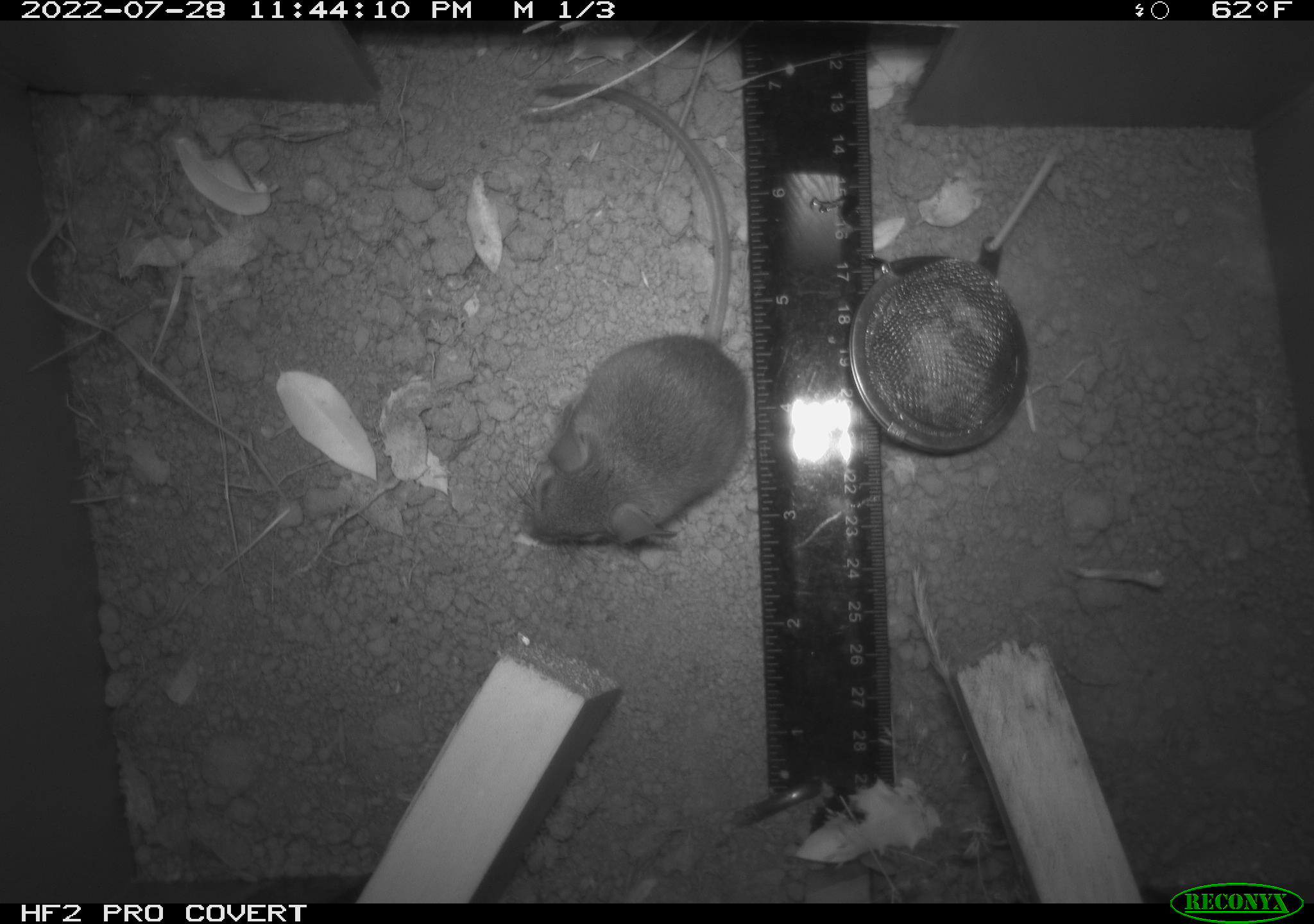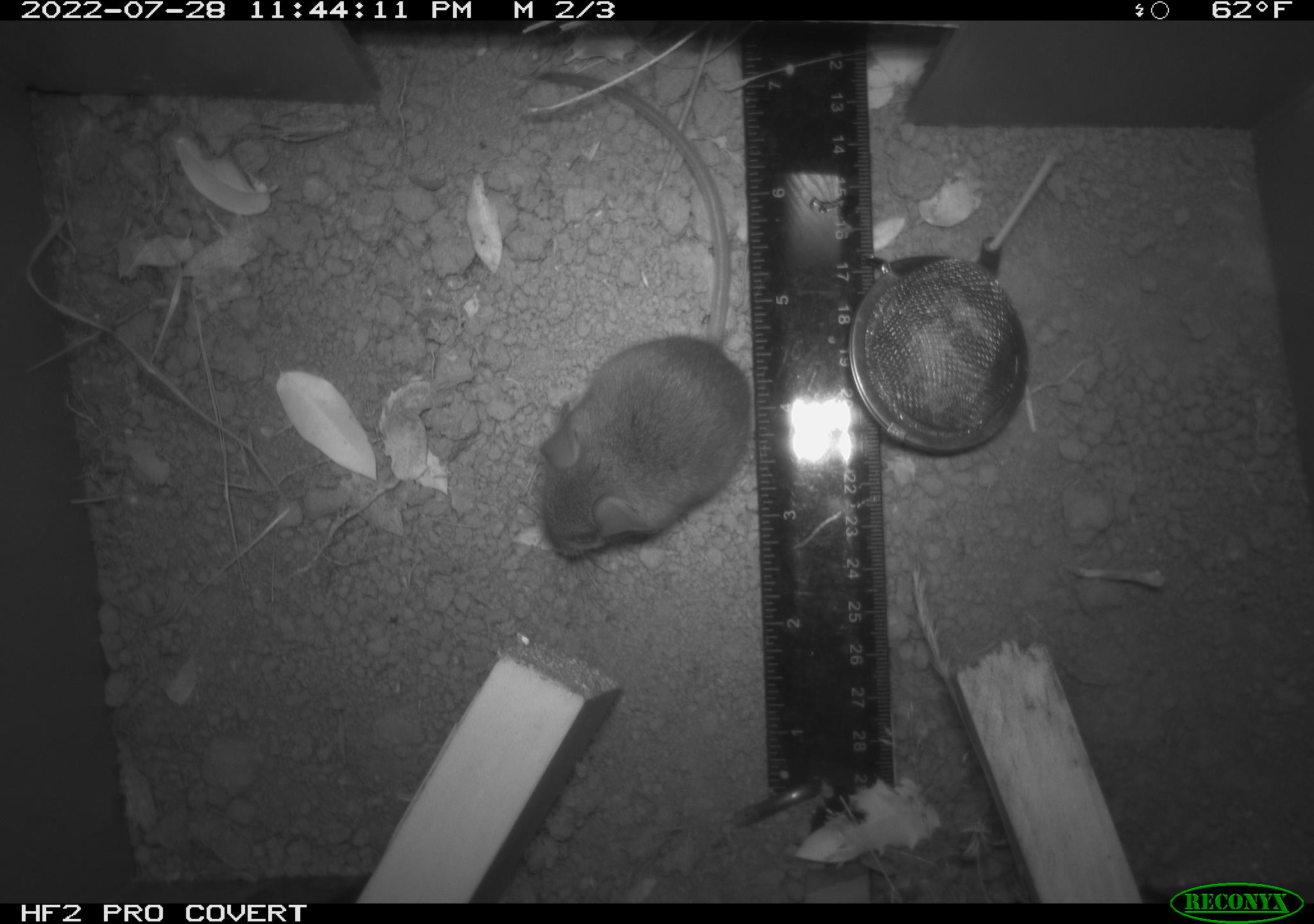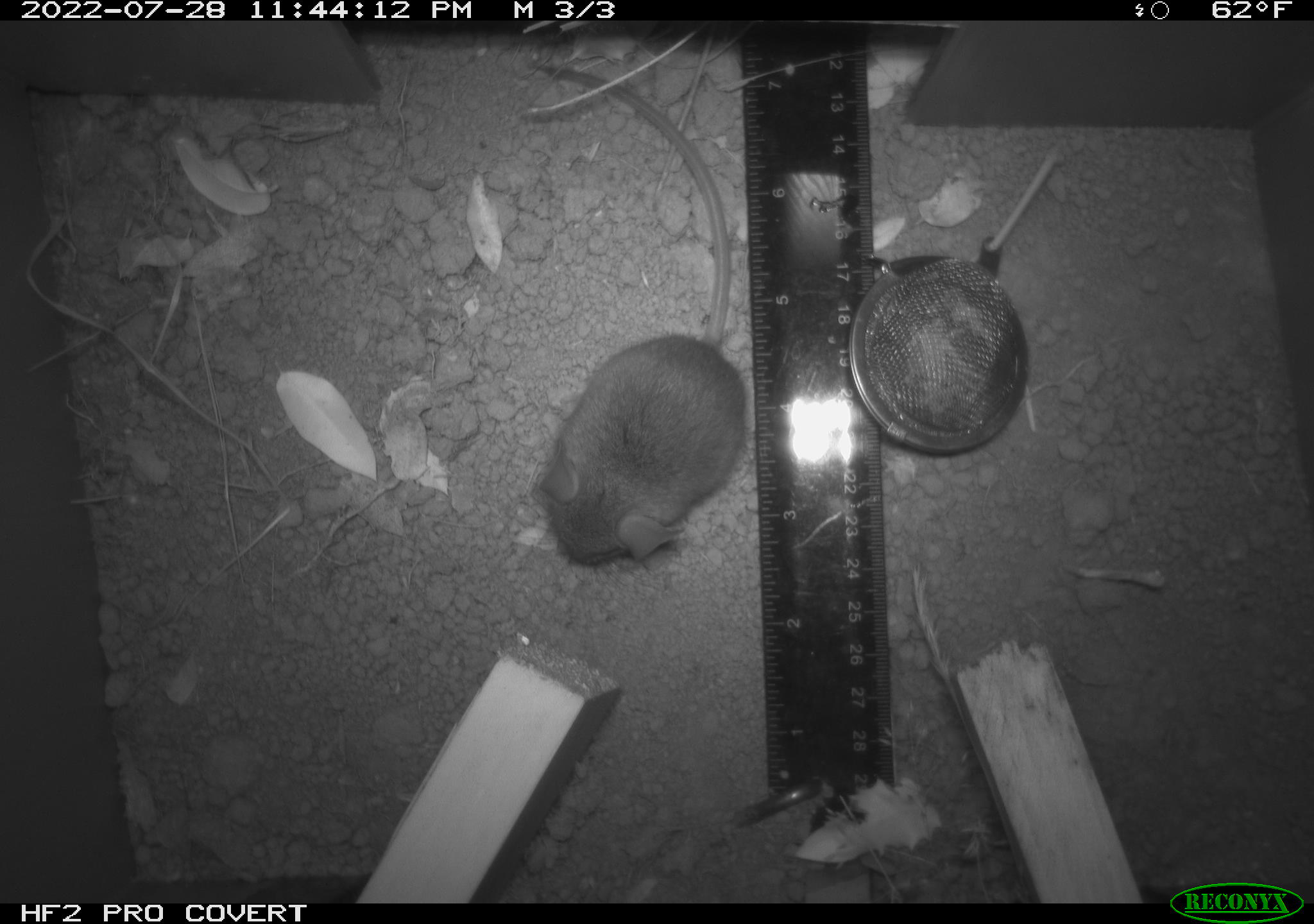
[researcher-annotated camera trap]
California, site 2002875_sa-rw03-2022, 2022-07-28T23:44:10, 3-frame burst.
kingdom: Animalia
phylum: Chordata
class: Mammalia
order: Rodentia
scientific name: Rodentia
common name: mouse species